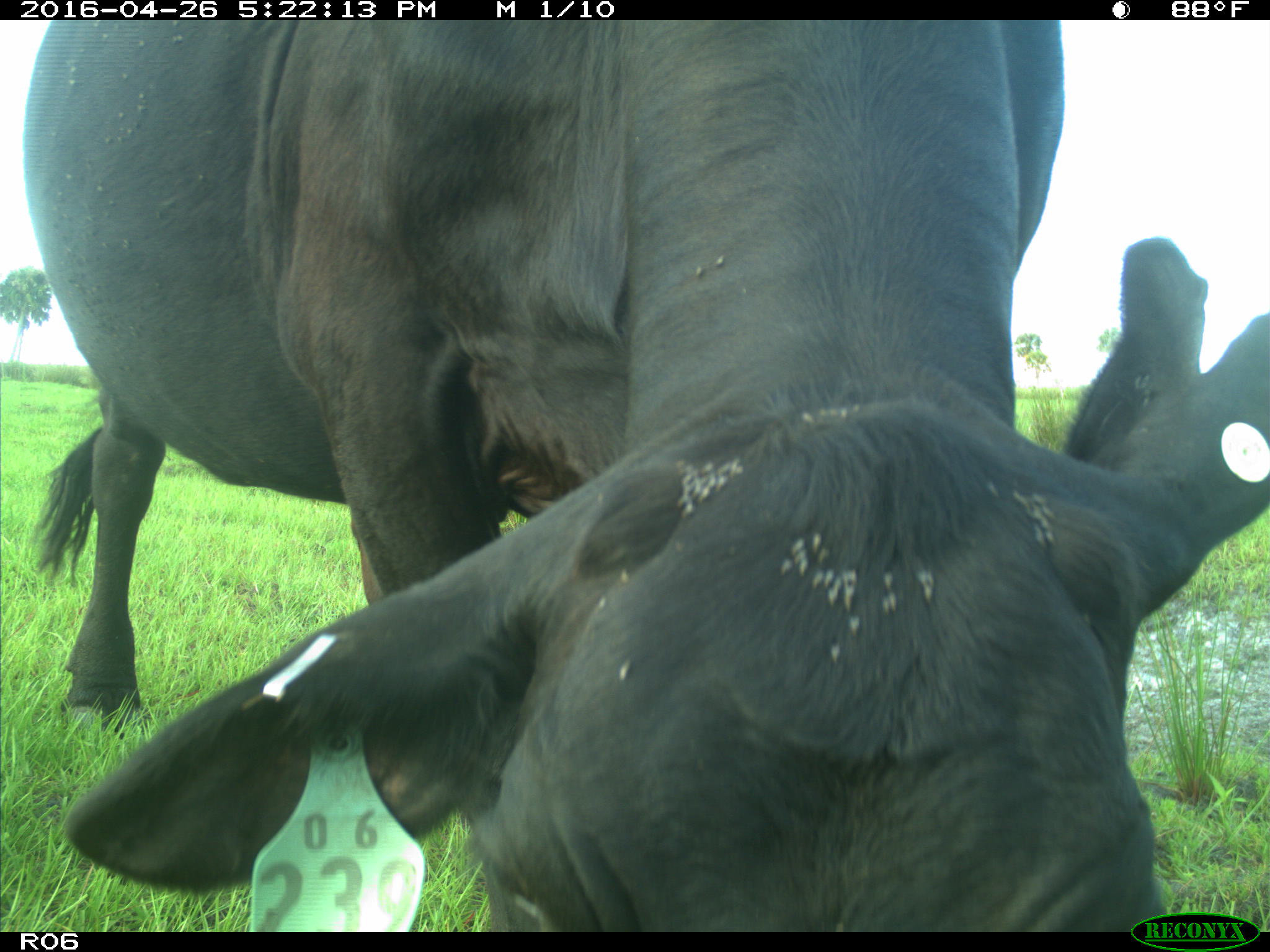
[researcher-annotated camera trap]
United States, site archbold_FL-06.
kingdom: Animalia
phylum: Chordata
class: Mammalia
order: Artiodactyla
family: Bovidae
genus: Bos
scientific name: Bos taurus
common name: domestic cow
Bos taurus (domestic cow).